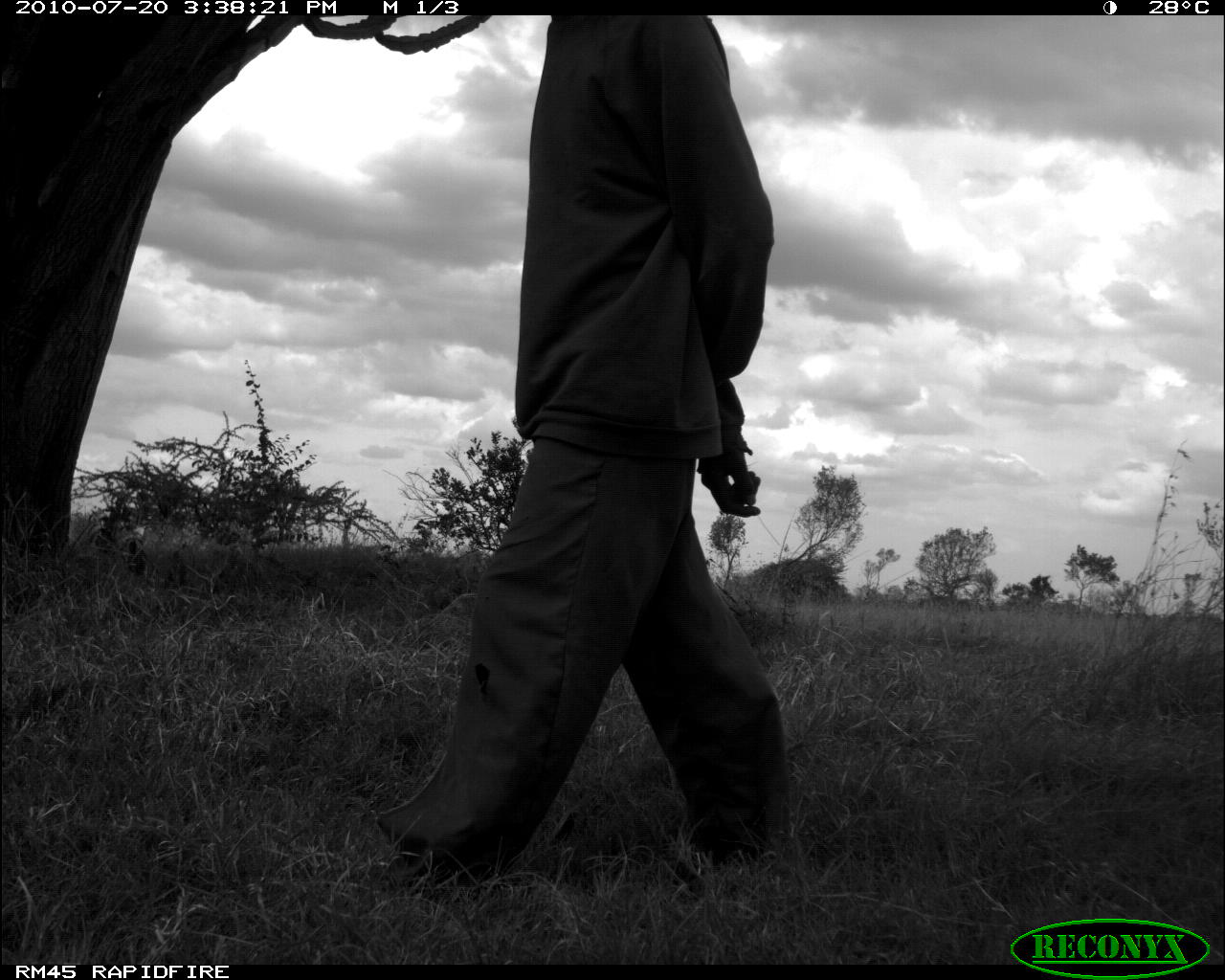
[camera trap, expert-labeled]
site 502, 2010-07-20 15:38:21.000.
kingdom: Animalia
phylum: Chordata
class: Mammalia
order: Artiodactyla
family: Bovidae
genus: Tragelaphus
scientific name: Tragelaphus oryx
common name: eland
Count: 1.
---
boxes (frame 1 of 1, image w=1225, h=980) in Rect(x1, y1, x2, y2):
tragelaphus oryx: Rect(373, 15, 787, 878)